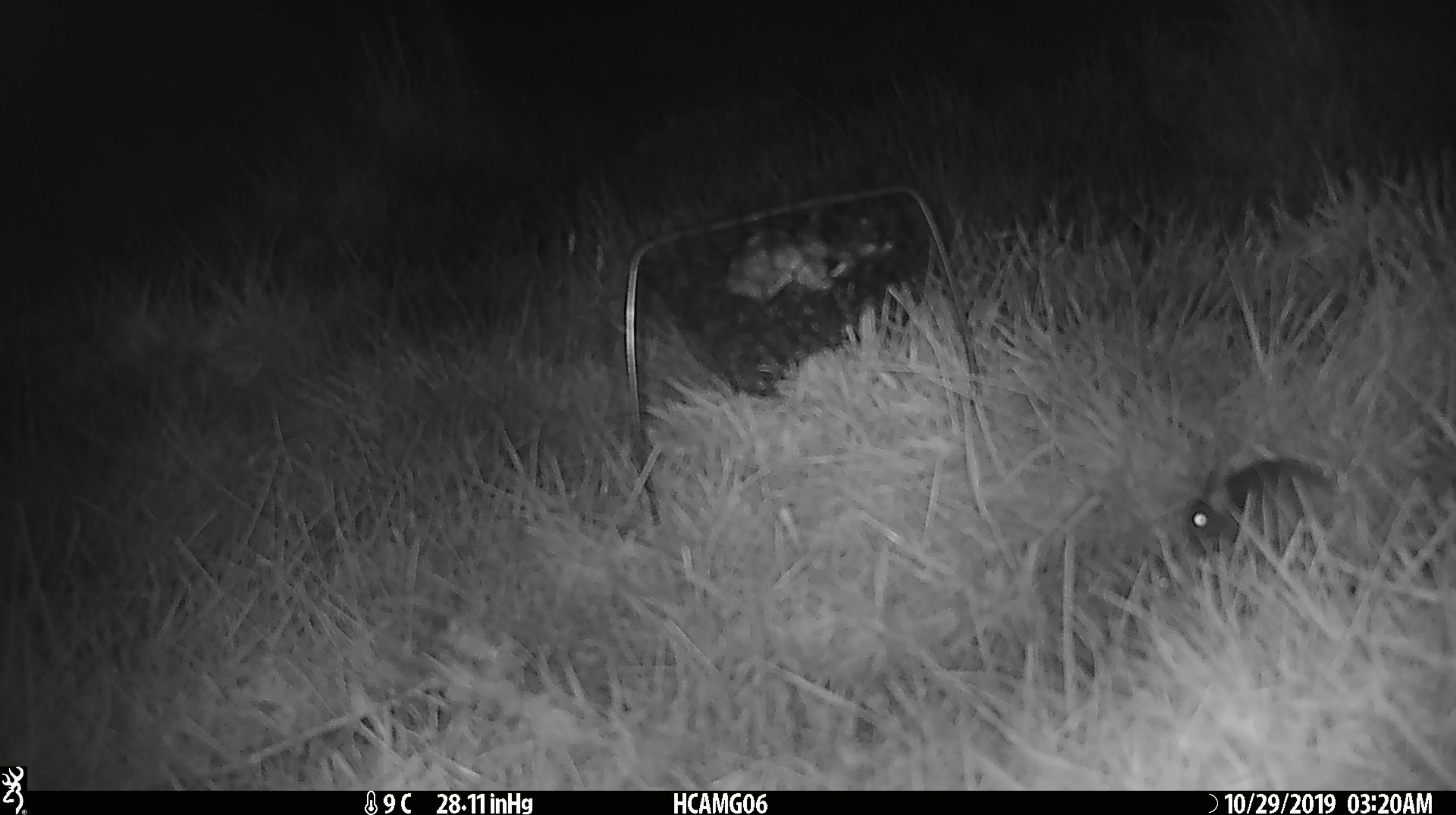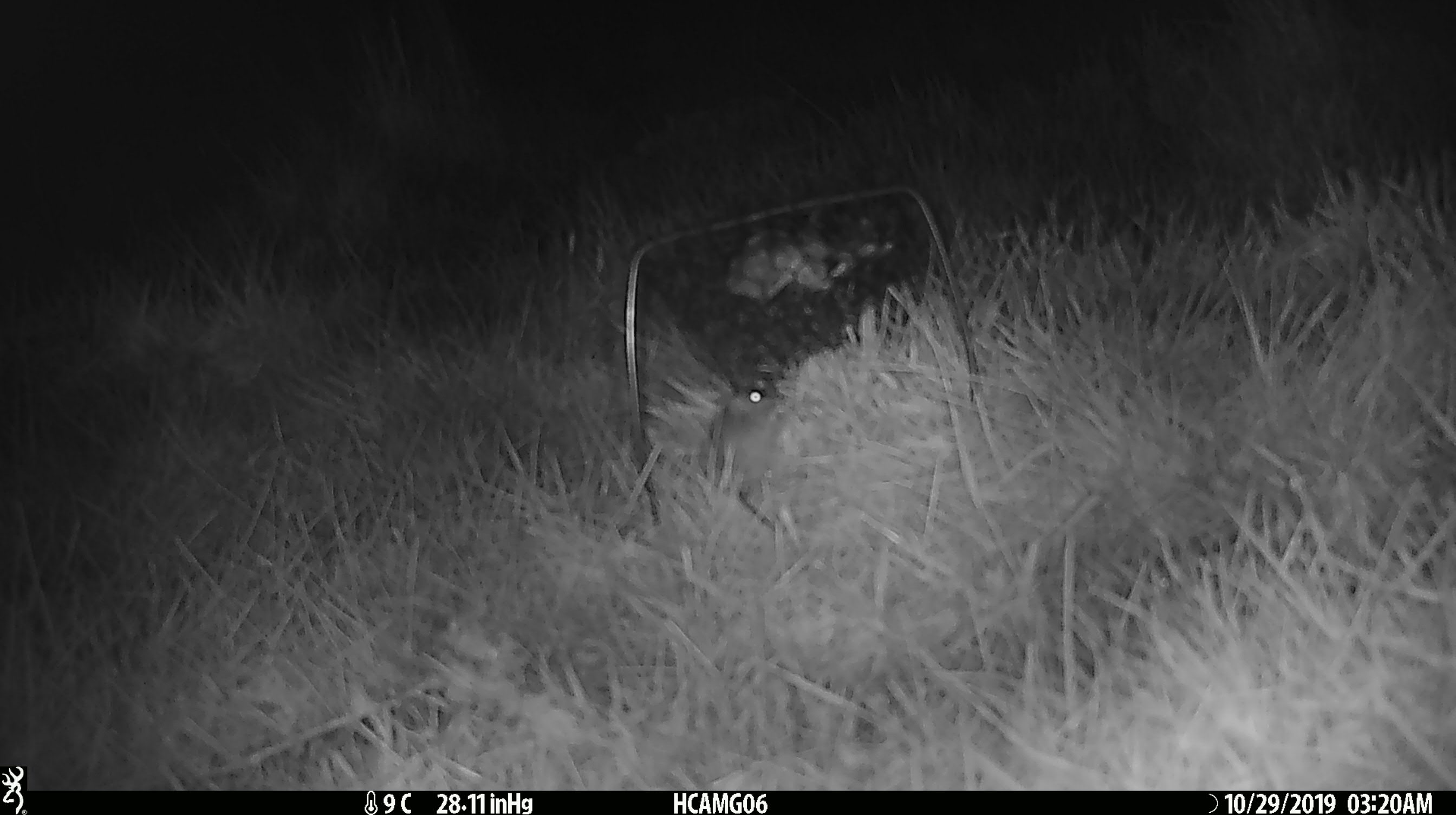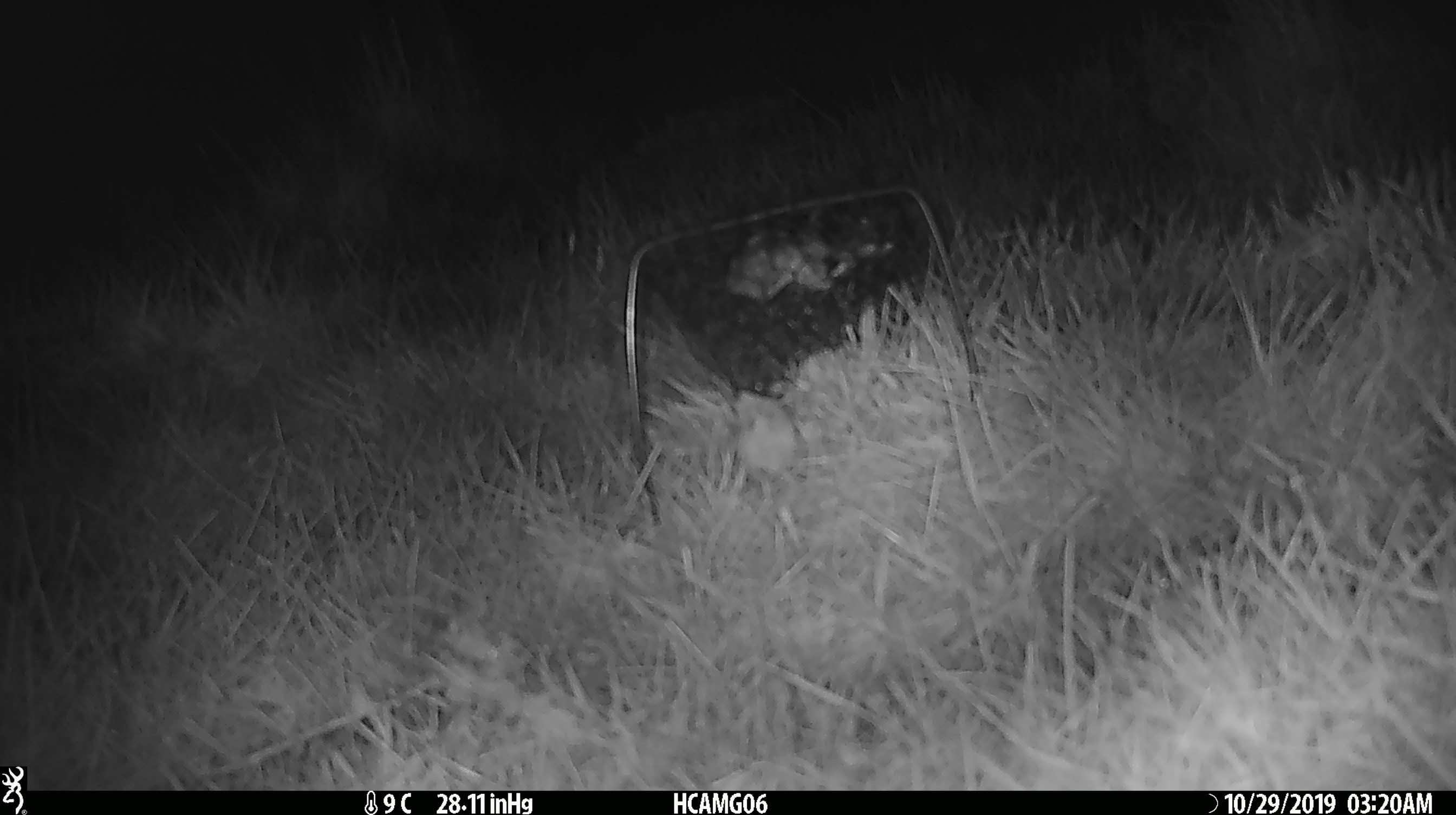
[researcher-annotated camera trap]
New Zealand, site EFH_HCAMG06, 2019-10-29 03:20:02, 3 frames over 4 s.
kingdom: Animalia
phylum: Chordata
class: Mammalia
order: Rodentia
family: Muridae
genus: Mus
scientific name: Mus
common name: mouse